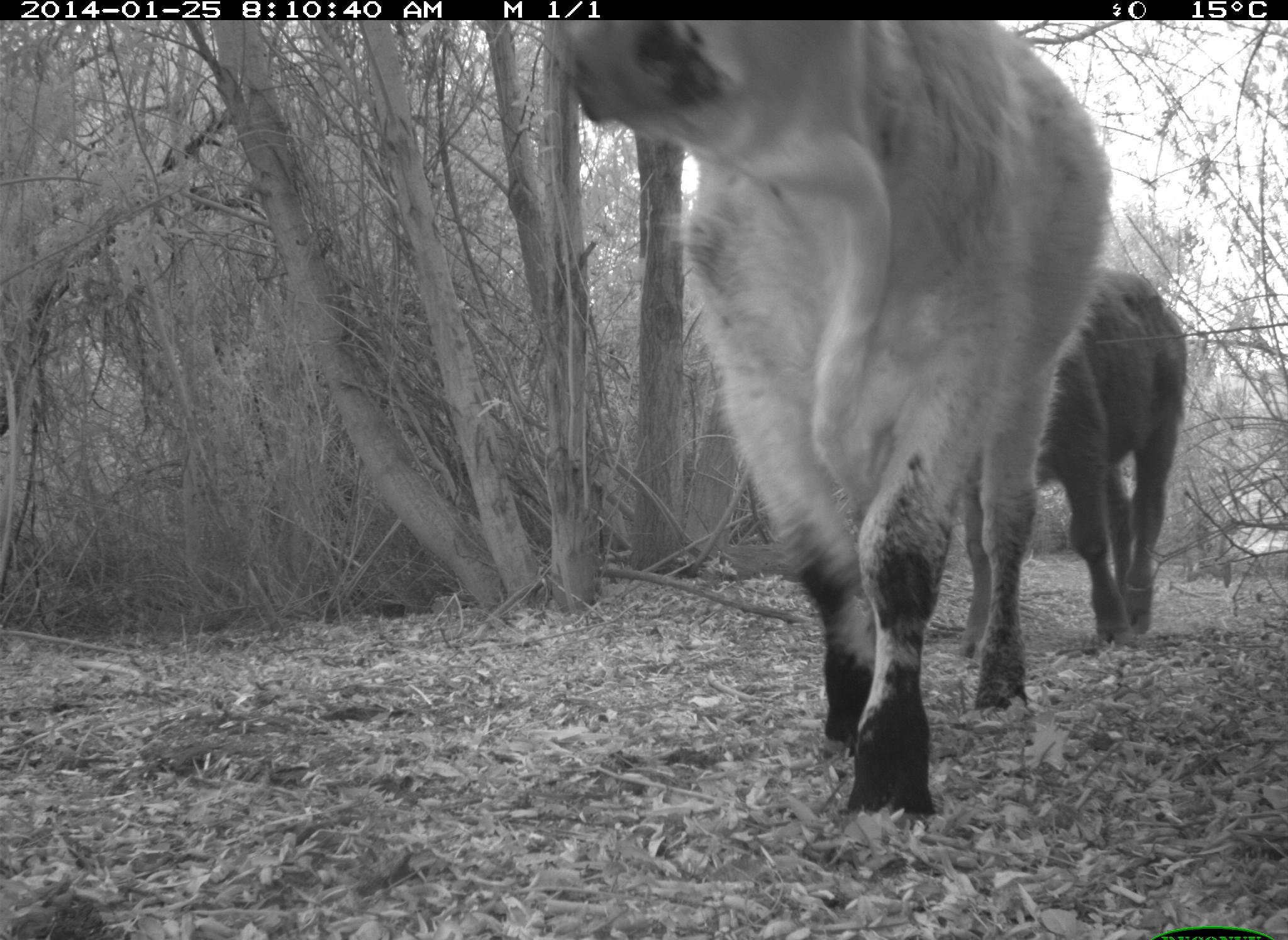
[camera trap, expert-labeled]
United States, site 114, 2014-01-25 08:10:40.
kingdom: Animalia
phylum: Chordata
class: Mammalia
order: Artiodactyla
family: Bovidae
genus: Bos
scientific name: Bos taurus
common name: cow